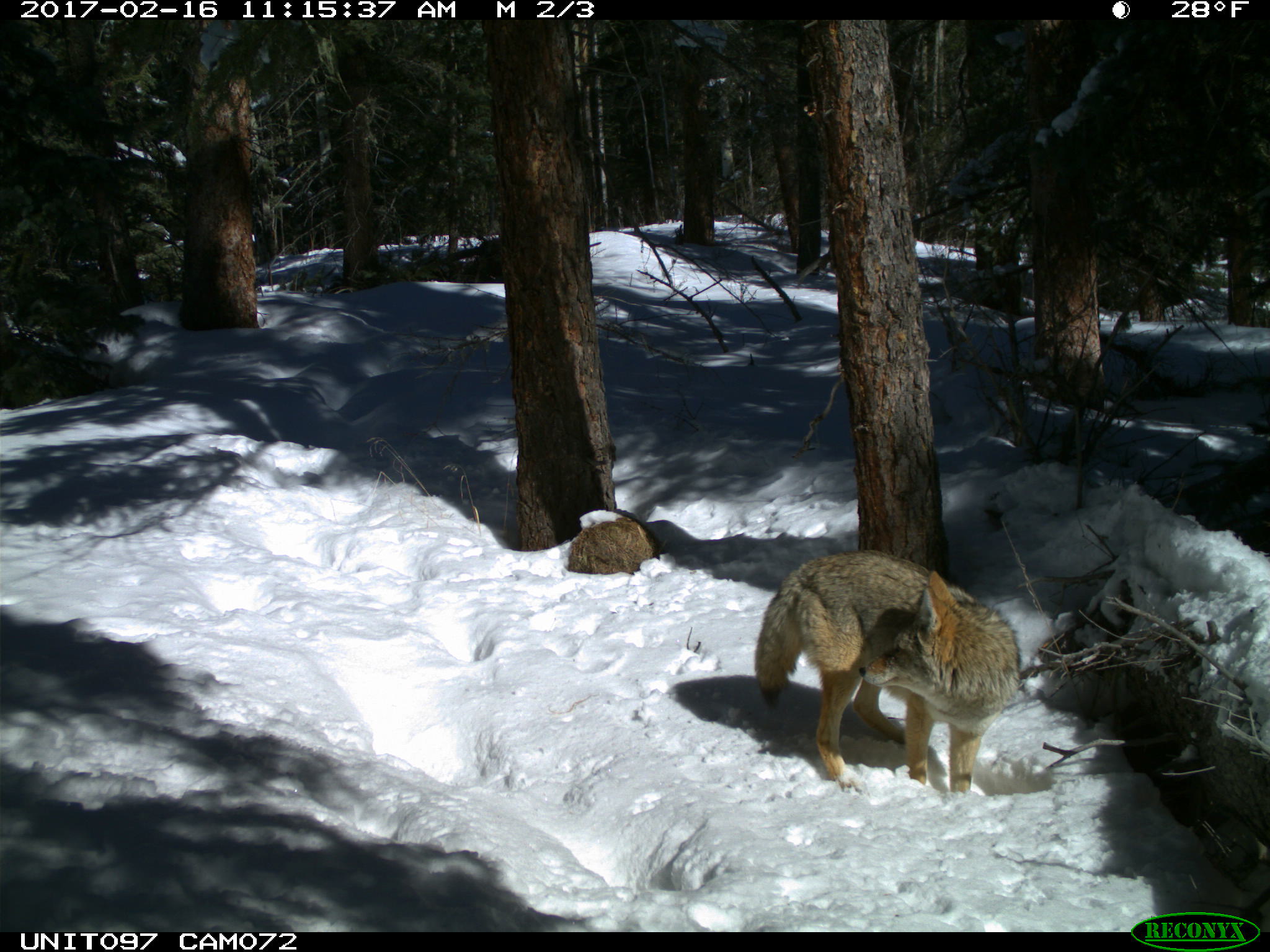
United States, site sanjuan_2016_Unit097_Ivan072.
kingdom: Animalia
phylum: Chordata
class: Mammalia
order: Carnivora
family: Canidae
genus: Canis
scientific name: Canis latrans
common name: coyote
Canis latrans (coyote).